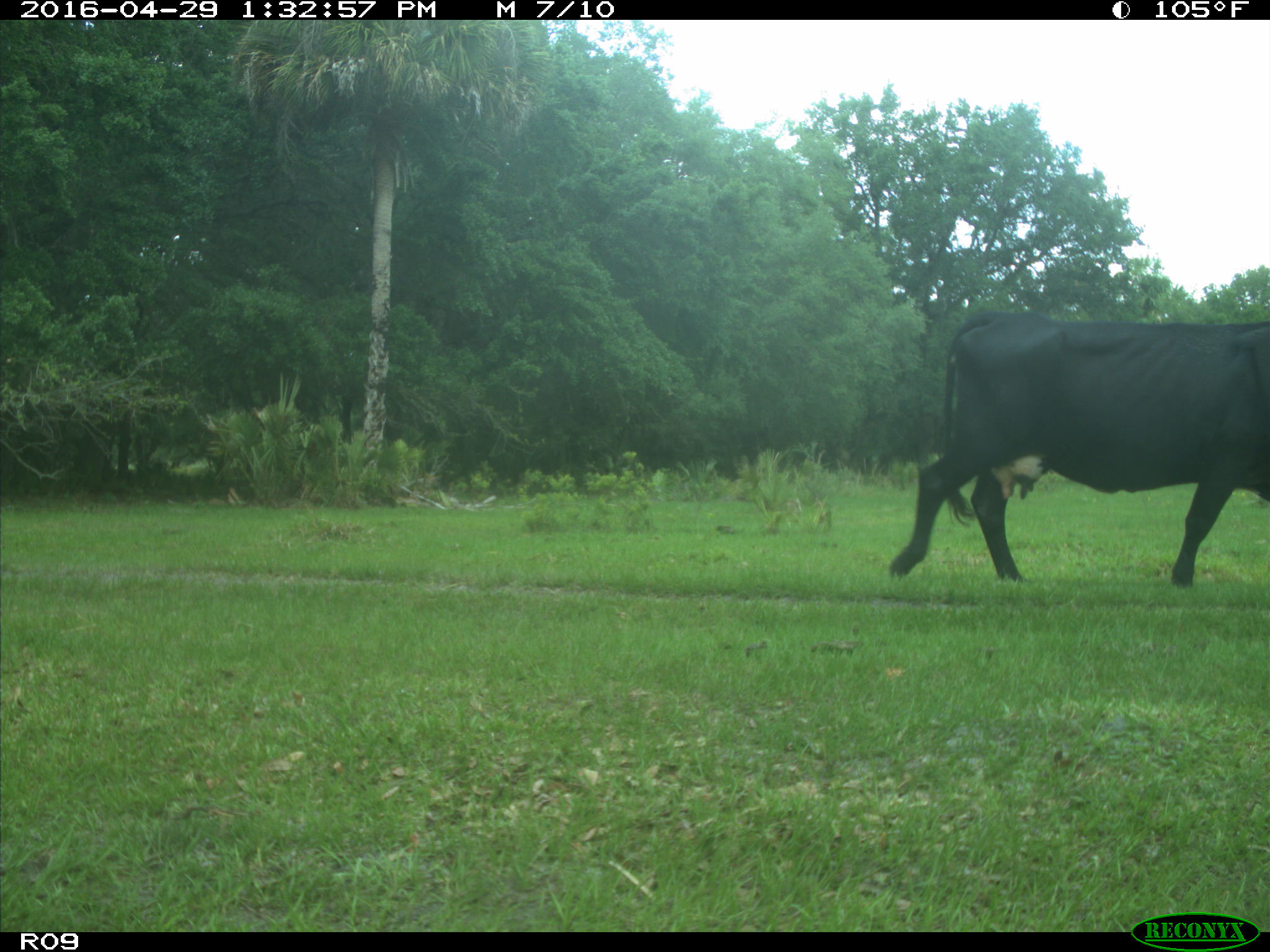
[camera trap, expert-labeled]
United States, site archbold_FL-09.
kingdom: Animalia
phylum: Chordata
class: Mammalia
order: Artiodactyla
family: Bovidae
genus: Bos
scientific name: Bos taurus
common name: domestic cow